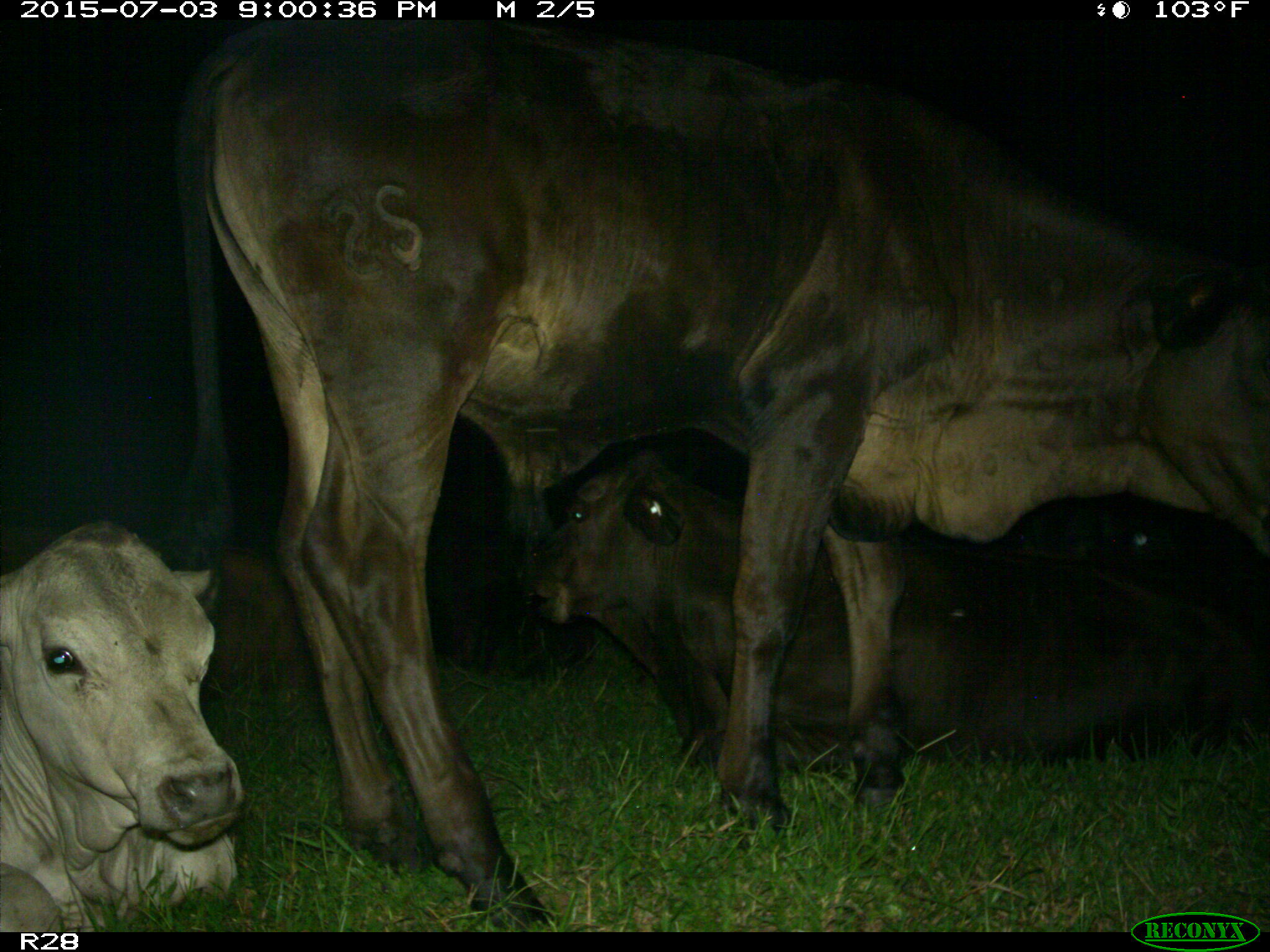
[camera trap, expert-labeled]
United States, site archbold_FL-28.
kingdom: Animalia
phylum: Chordata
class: Mammalia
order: Artiodactyla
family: Bovidae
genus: Bos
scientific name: Bos taurus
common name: domestic cow